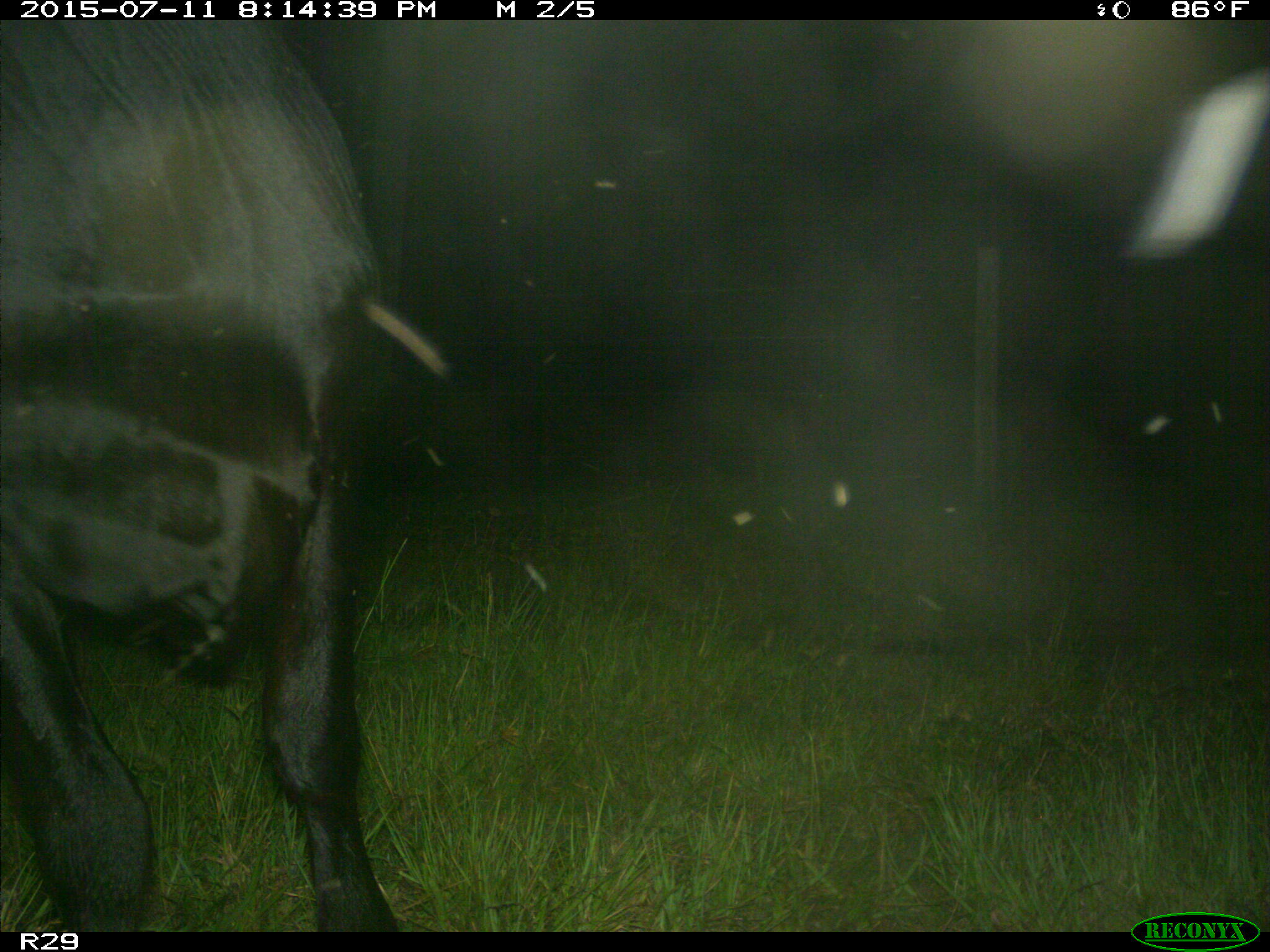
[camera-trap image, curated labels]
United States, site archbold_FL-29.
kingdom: Animalia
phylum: Chordata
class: Mammalia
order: Artiodactyla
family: Bovidae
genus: Bos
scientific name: Bos taurus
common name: domestic cow